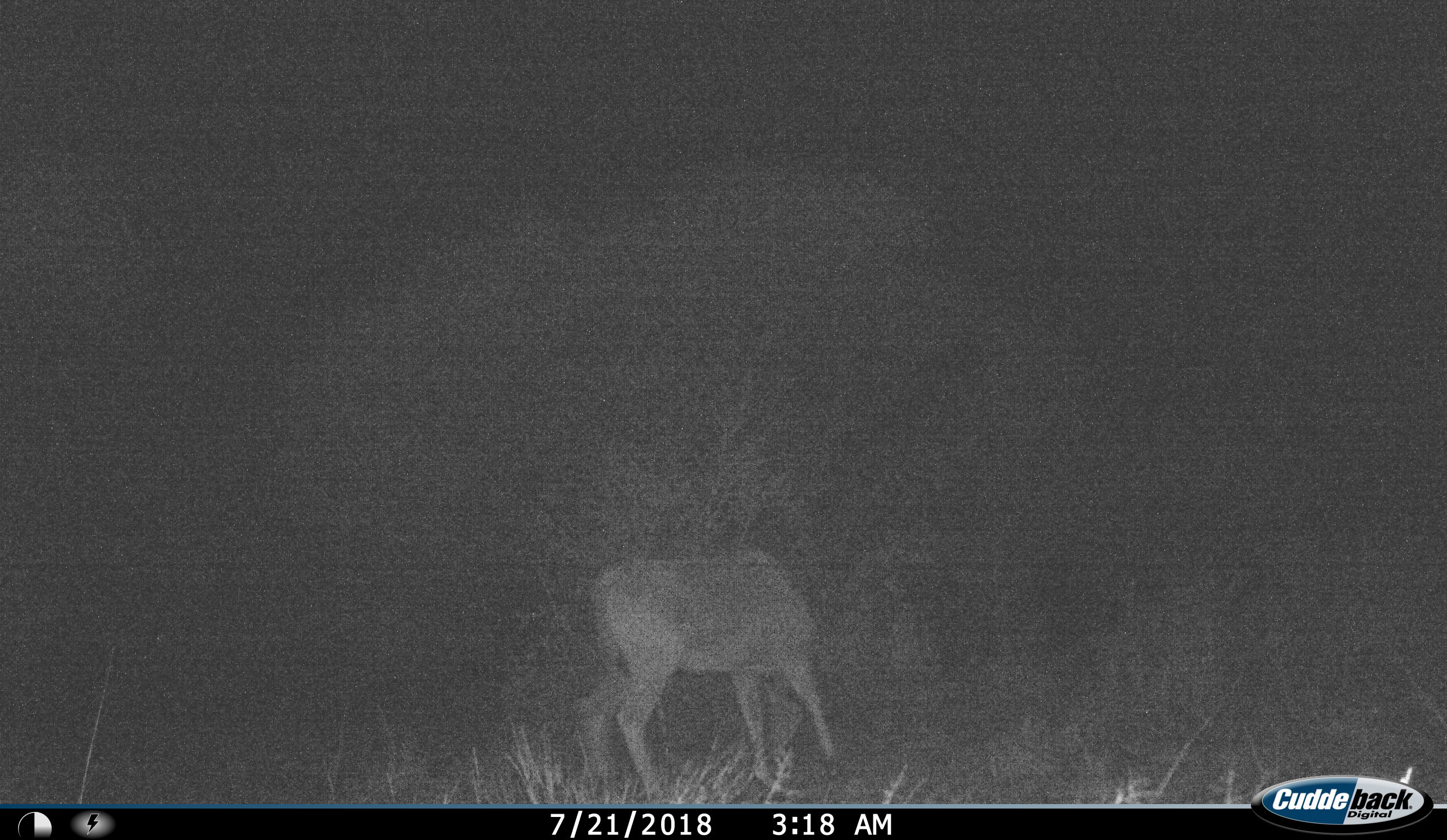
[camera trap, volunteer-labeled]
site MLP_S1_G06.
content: unidentified animal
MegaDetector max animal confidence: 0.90